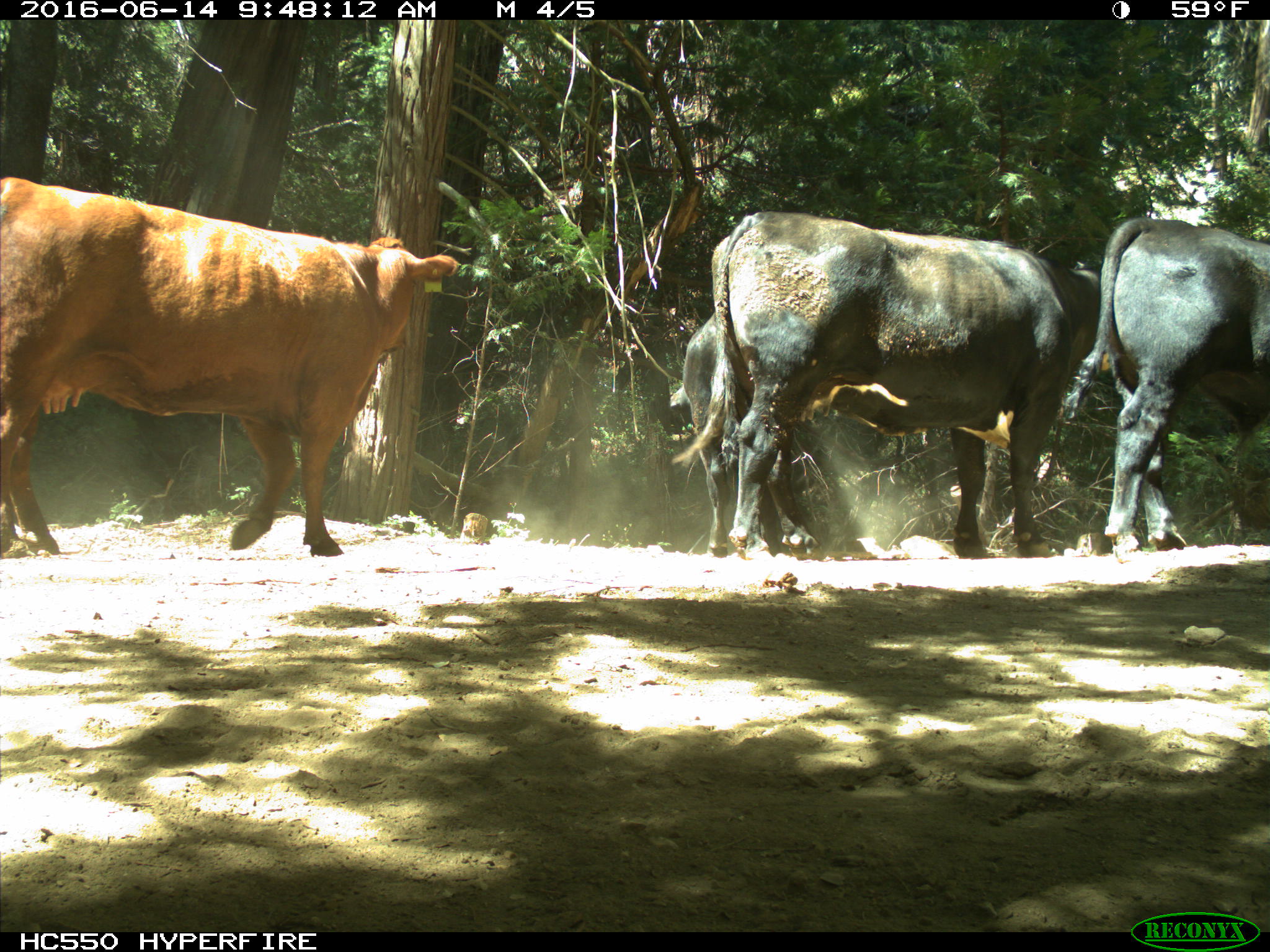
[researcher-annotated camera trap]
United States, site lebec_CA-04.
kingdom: Animalia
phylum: Chordata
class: Mammalia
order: Artiodactyla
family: Bovidae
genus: Bos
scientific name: Bos taurus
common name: domestic cow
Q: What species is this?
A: Bos taurus (domestic cow).